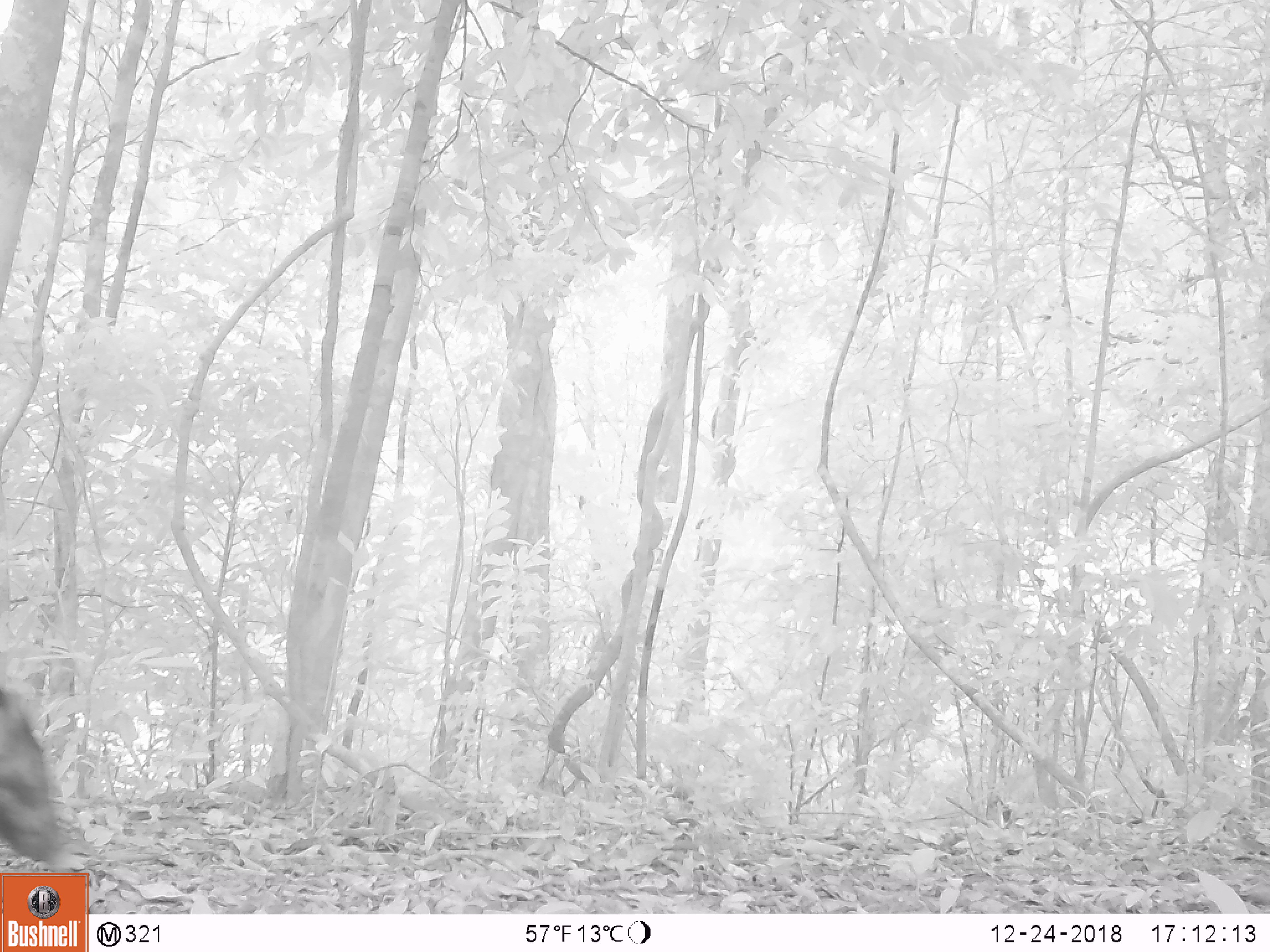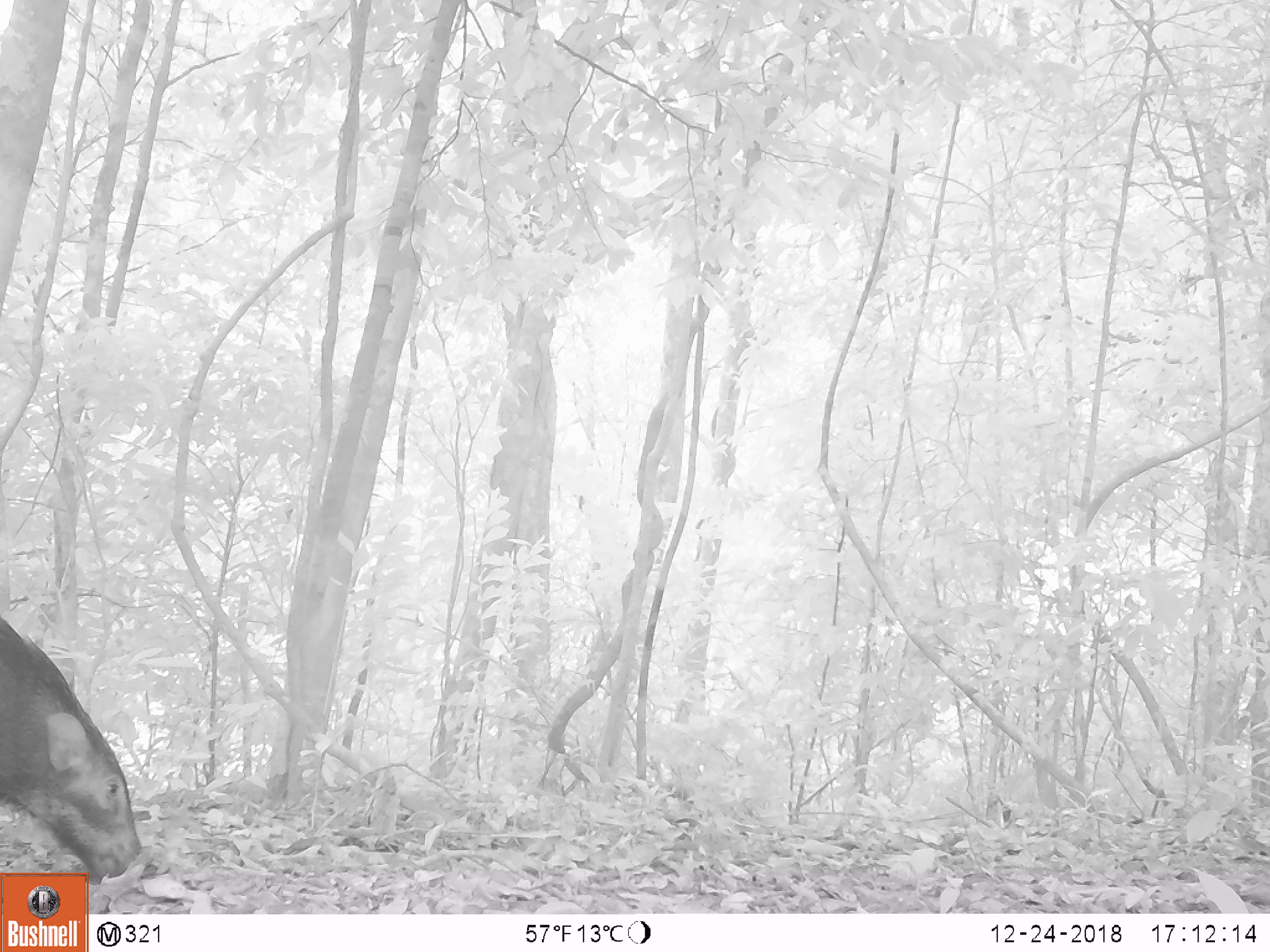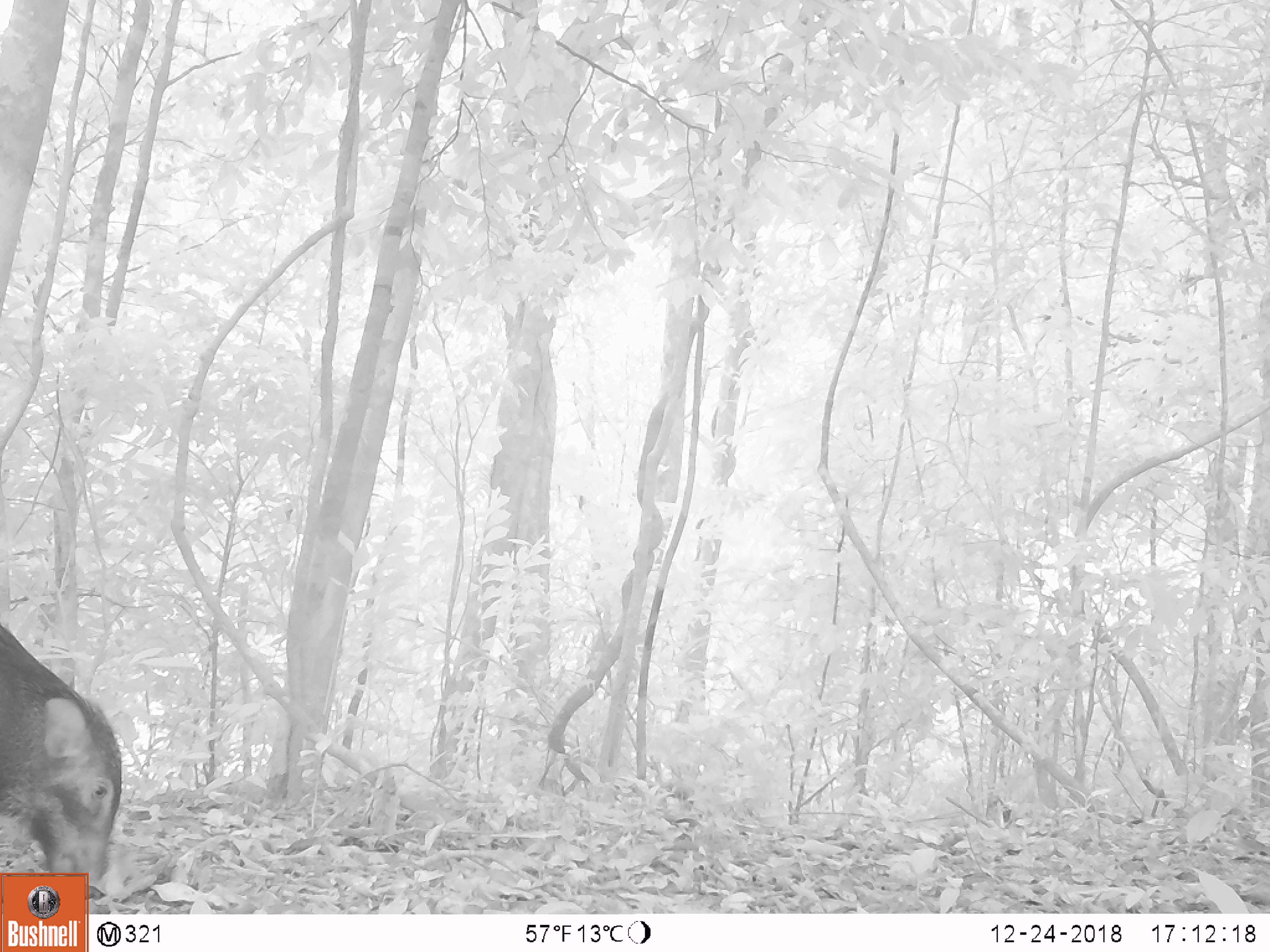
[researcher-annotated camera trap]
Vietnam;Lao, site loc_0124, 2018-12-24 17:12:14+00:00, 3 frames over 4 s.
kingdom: Animalia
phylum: Chordata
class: Mammalia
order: Artiodactyla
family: Suidae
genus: Sus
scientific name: Sus scrofa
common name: eurasian wild pig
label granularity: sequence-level